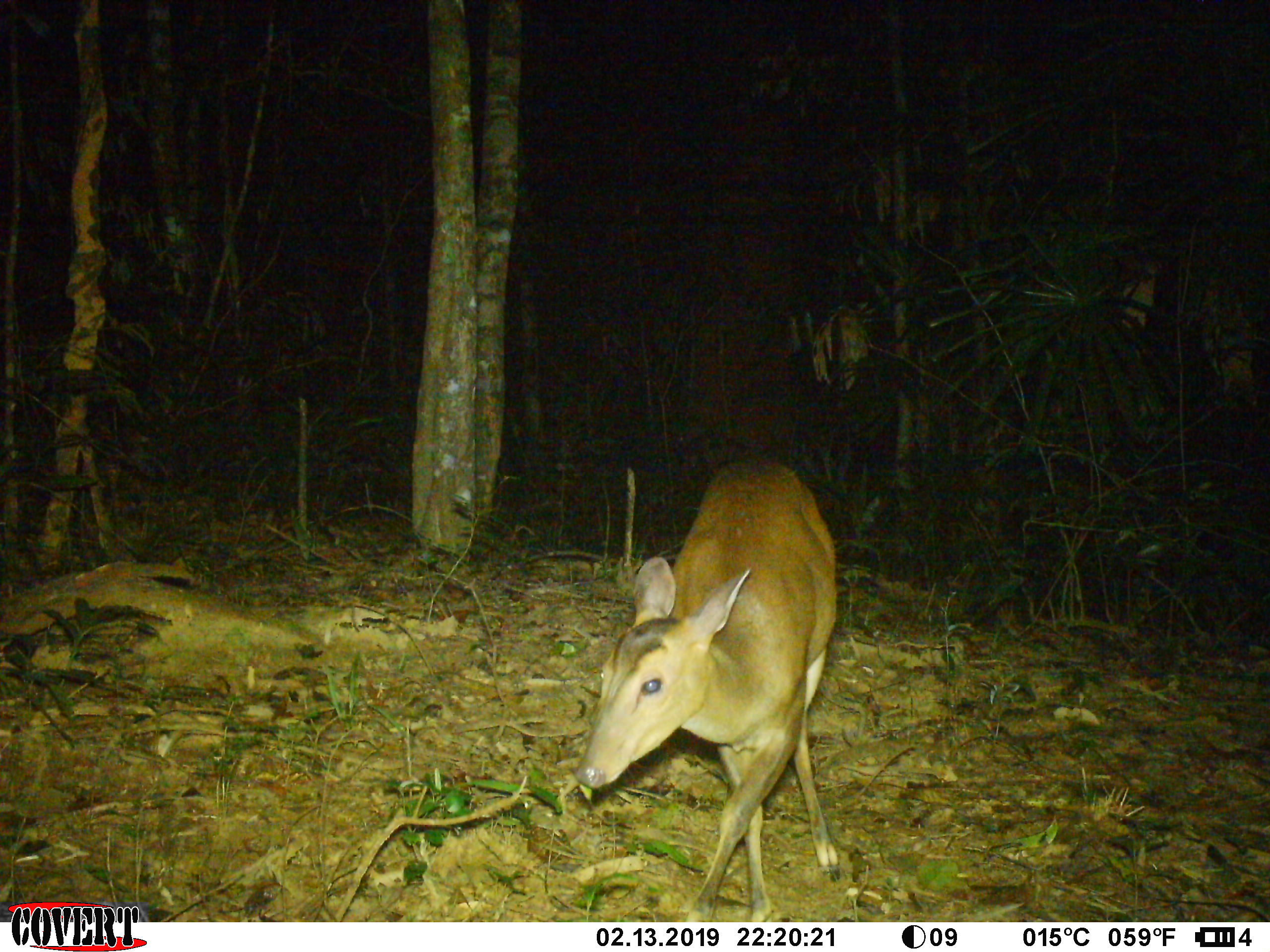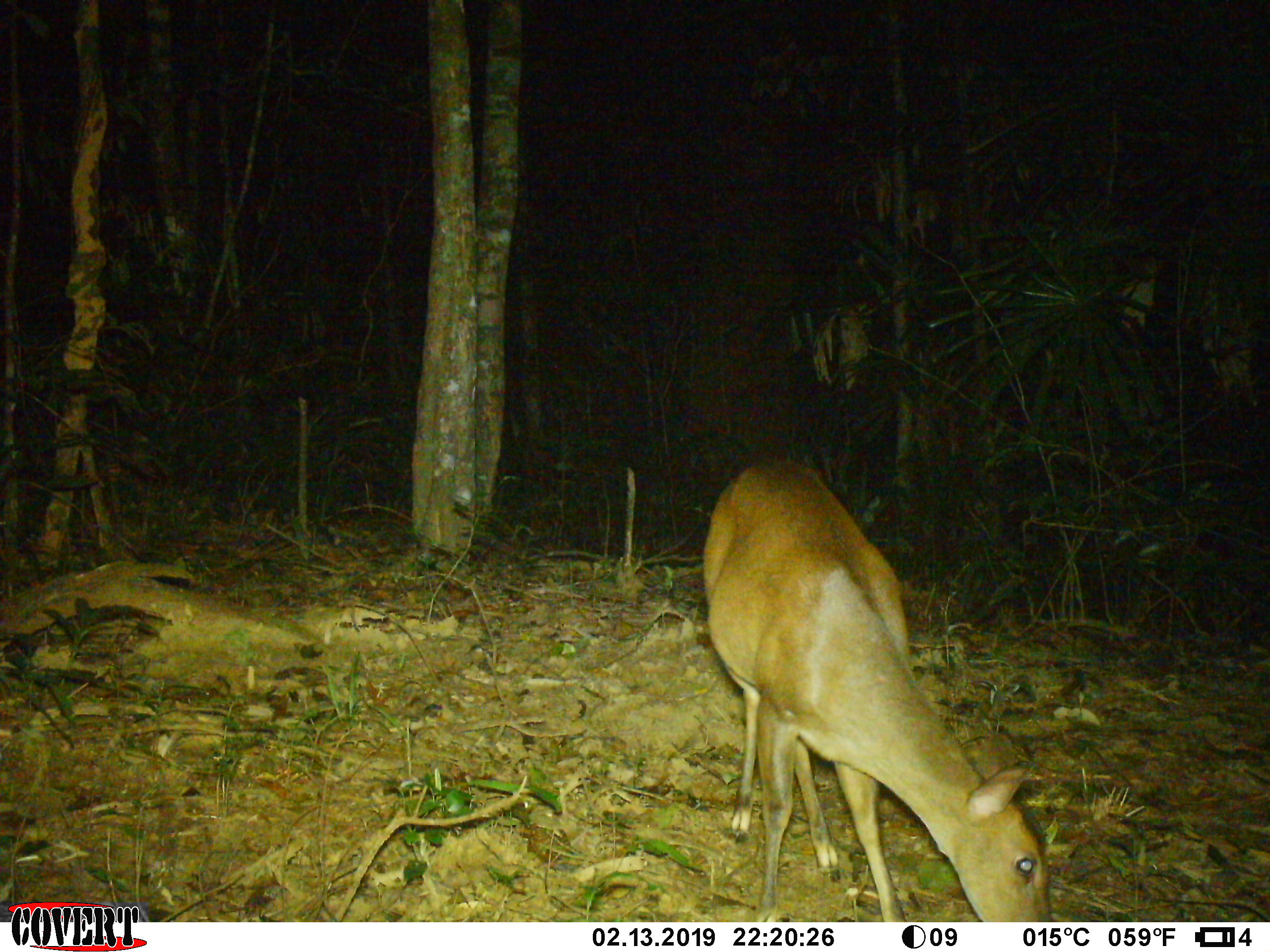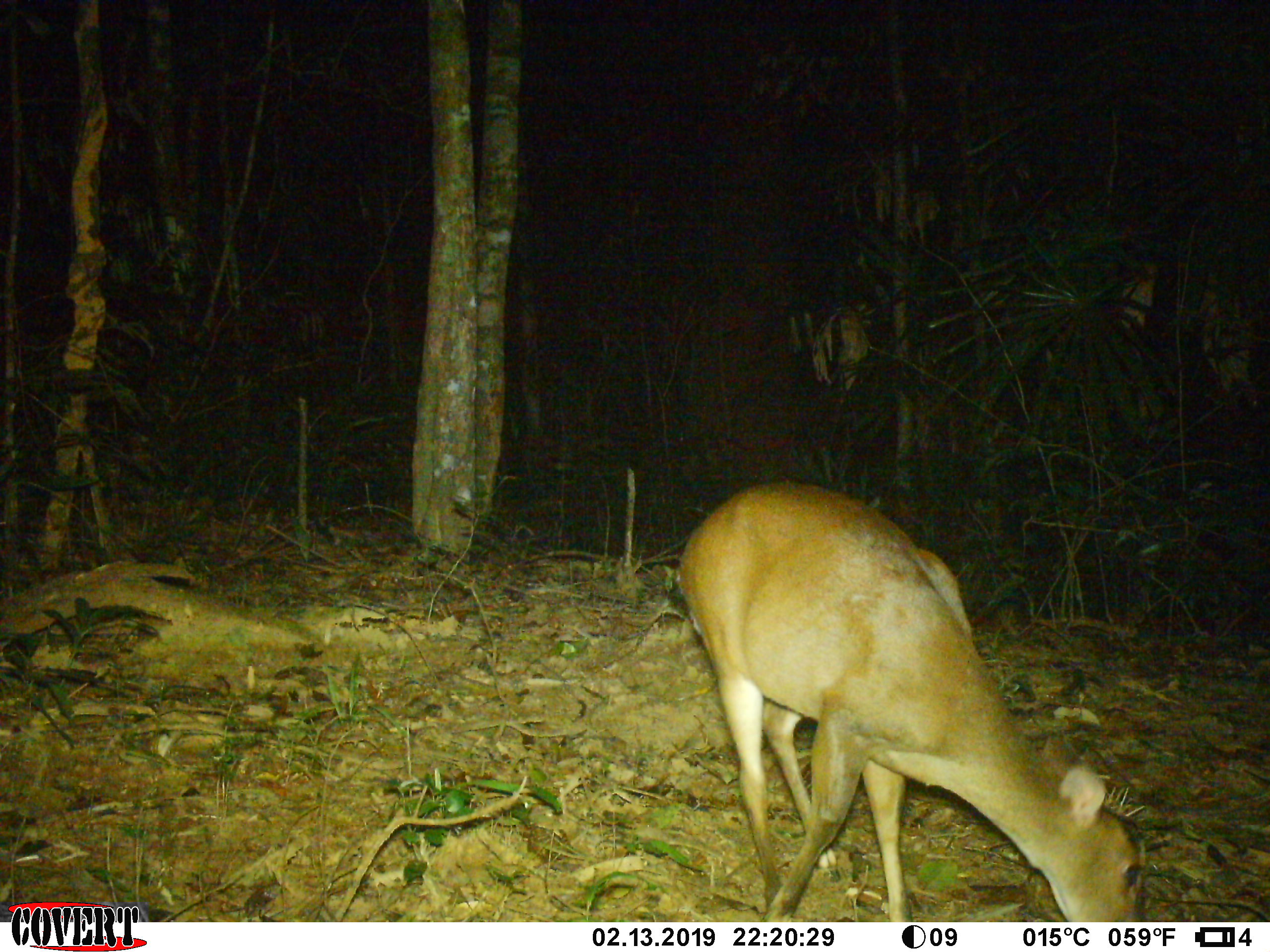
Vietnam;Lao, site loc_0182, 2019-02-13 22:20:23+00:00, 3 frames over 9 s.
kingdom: Animalia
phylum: Chordata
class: Mammalia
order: Artiodactyla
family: Cervidae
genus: Muntiacus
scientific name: Muntiacus vuquangensis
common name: large-antlered muntjac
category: large antlered muntjac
Large antlered muntjac (large-antlered muntjac) (Muntiacus vuquangensis). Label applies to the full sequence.